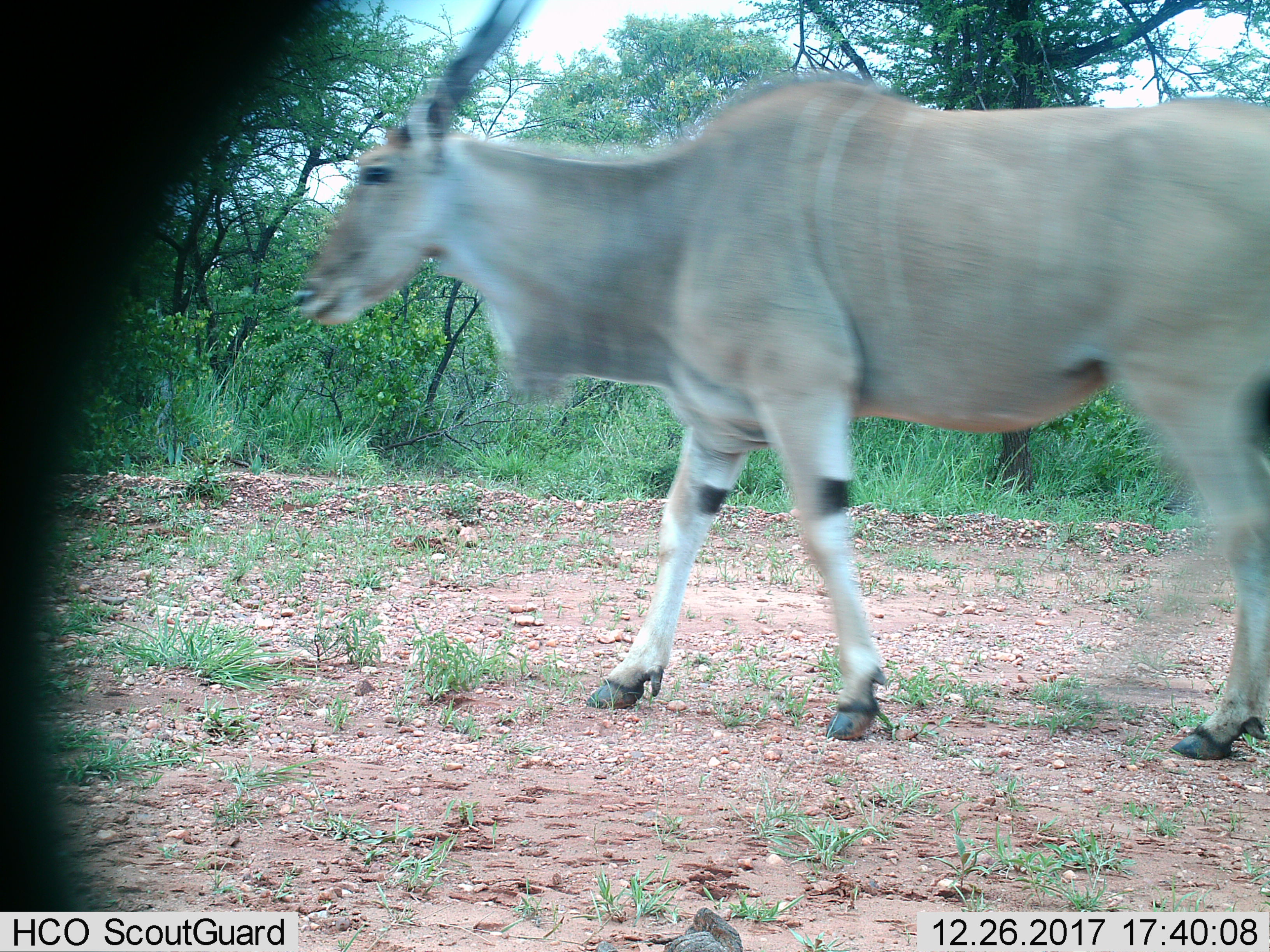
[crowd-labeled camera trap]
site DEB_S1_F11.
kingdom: Animalia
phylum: Chordata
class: Mammalia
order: Artiodactyla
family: Bovidae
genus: Tragelaphus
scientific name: Tragelaphus oryx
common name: eland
Eland (Tragelaphus oryx), count 1. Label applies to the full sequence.